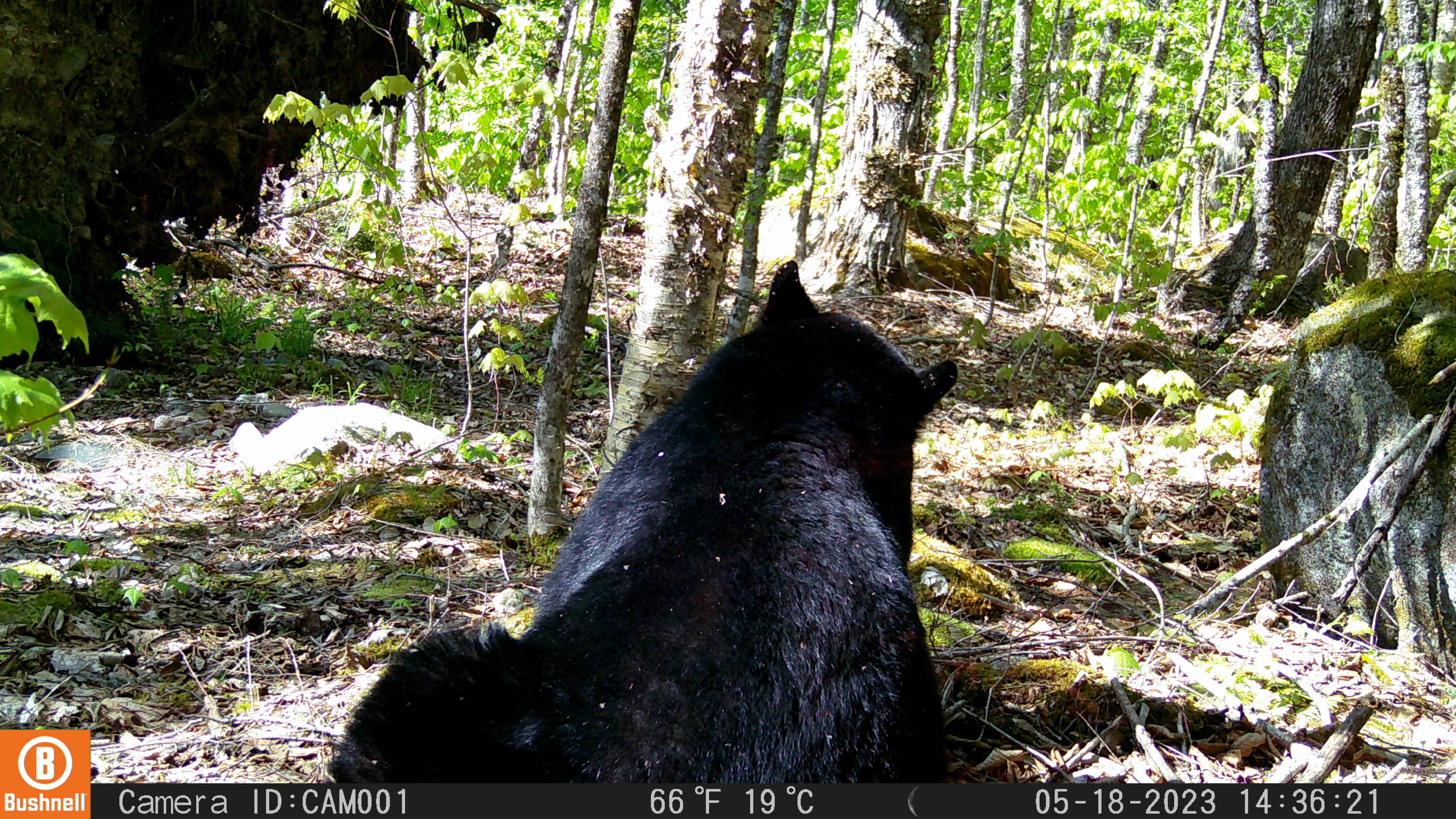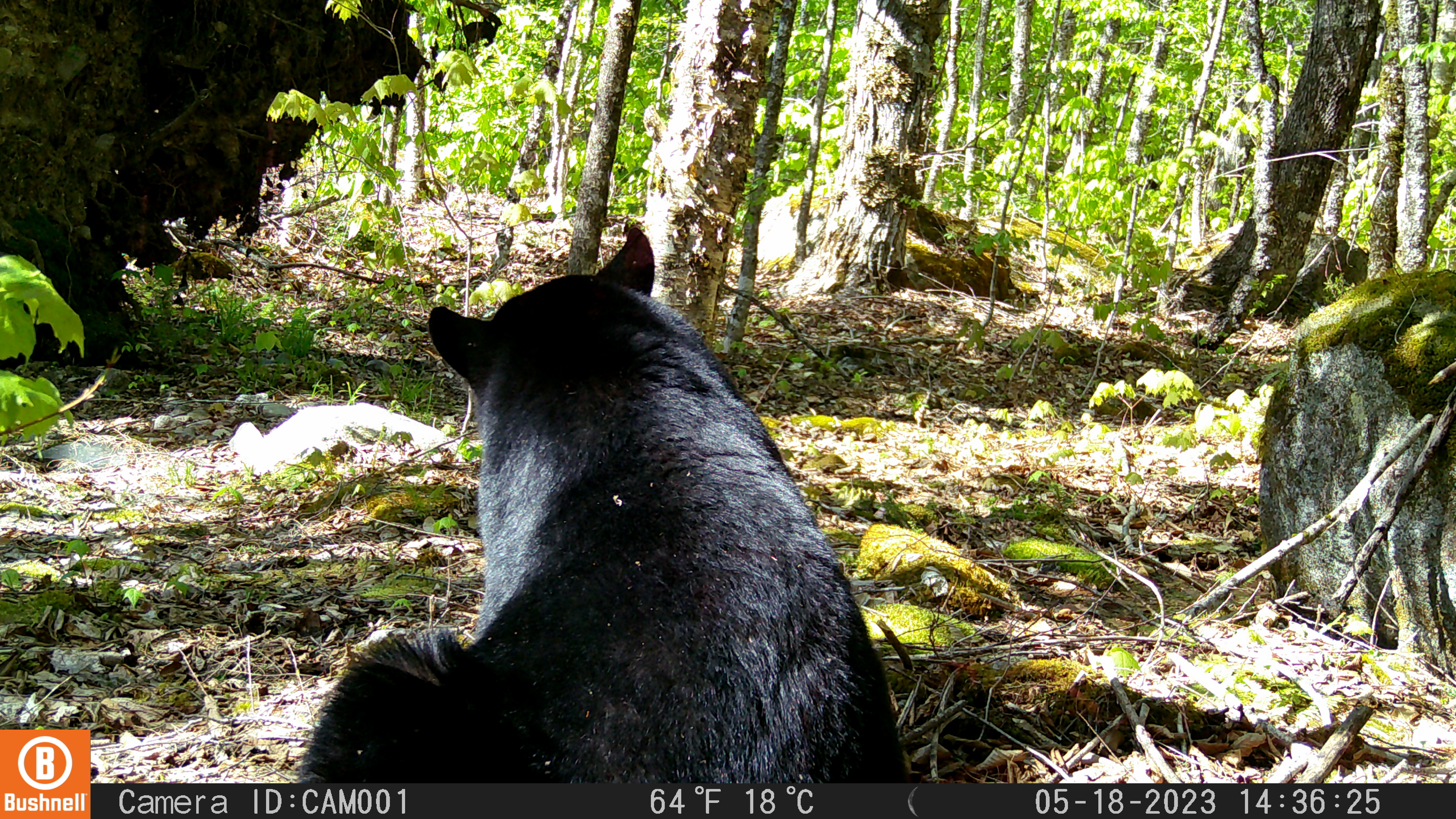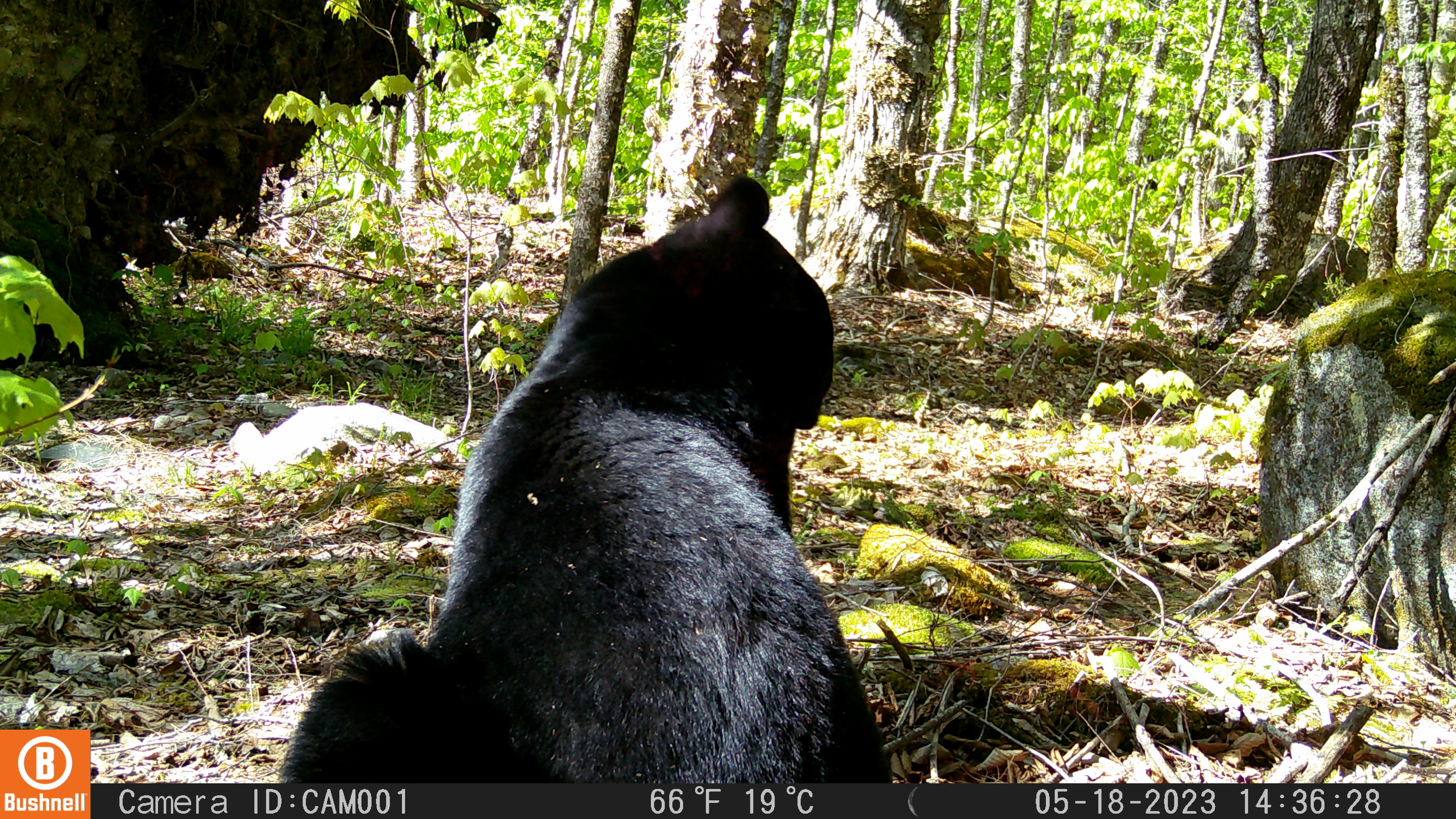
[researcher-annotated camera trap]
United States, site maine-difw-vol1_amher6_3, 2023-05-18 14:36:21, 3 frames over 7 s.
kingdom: Animalia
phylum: Chordata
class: Mammalia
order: Carnivora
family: Ursidae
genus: Ursus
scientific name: Ursus americanus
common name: black bear